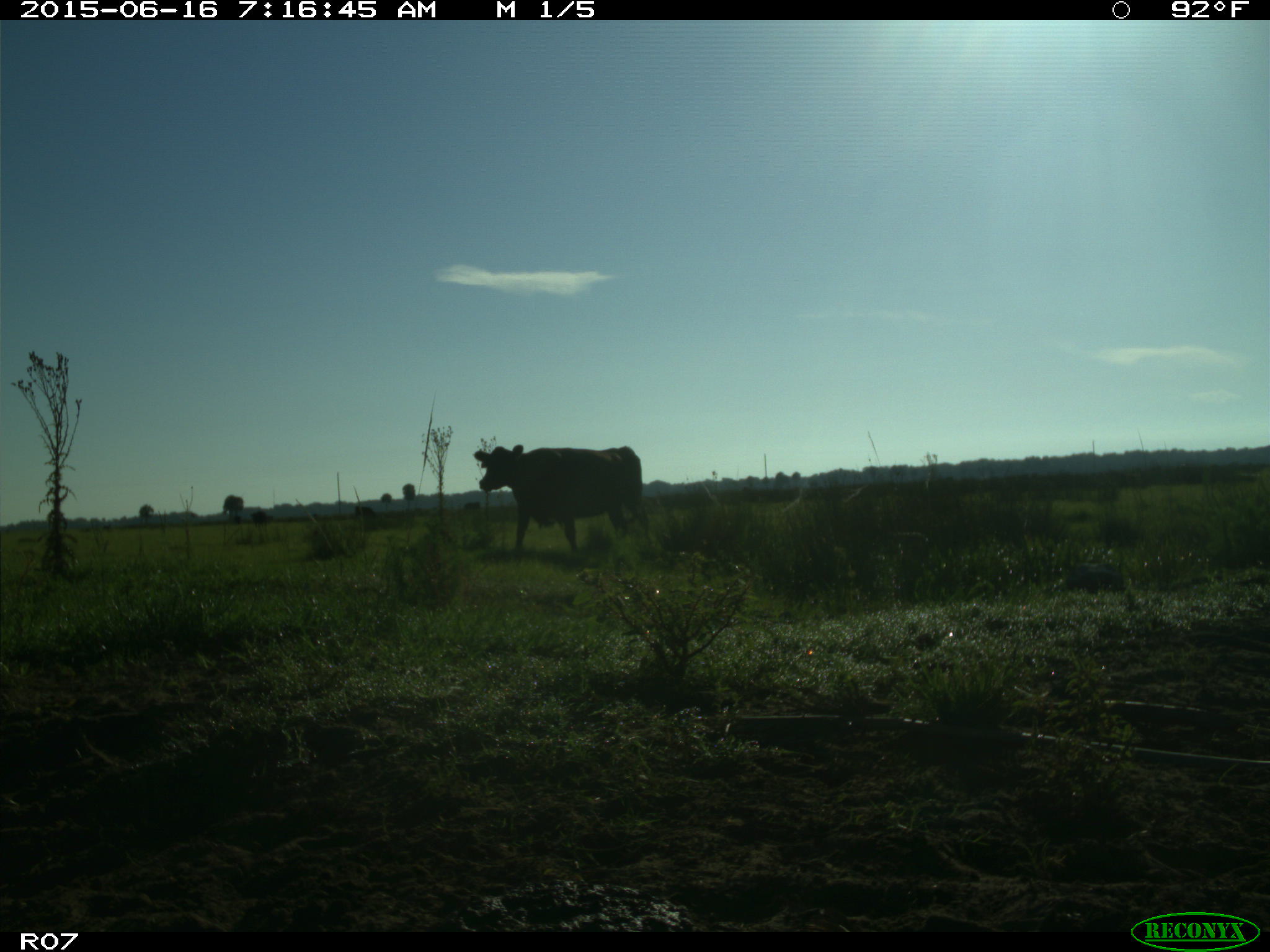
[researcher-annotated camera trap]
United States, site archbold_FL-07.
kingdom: Animalia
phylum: Chordata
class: Mammalia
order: Artiodactyla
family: Bovidae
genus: Bos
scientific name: Bos taurus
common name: domestic cow